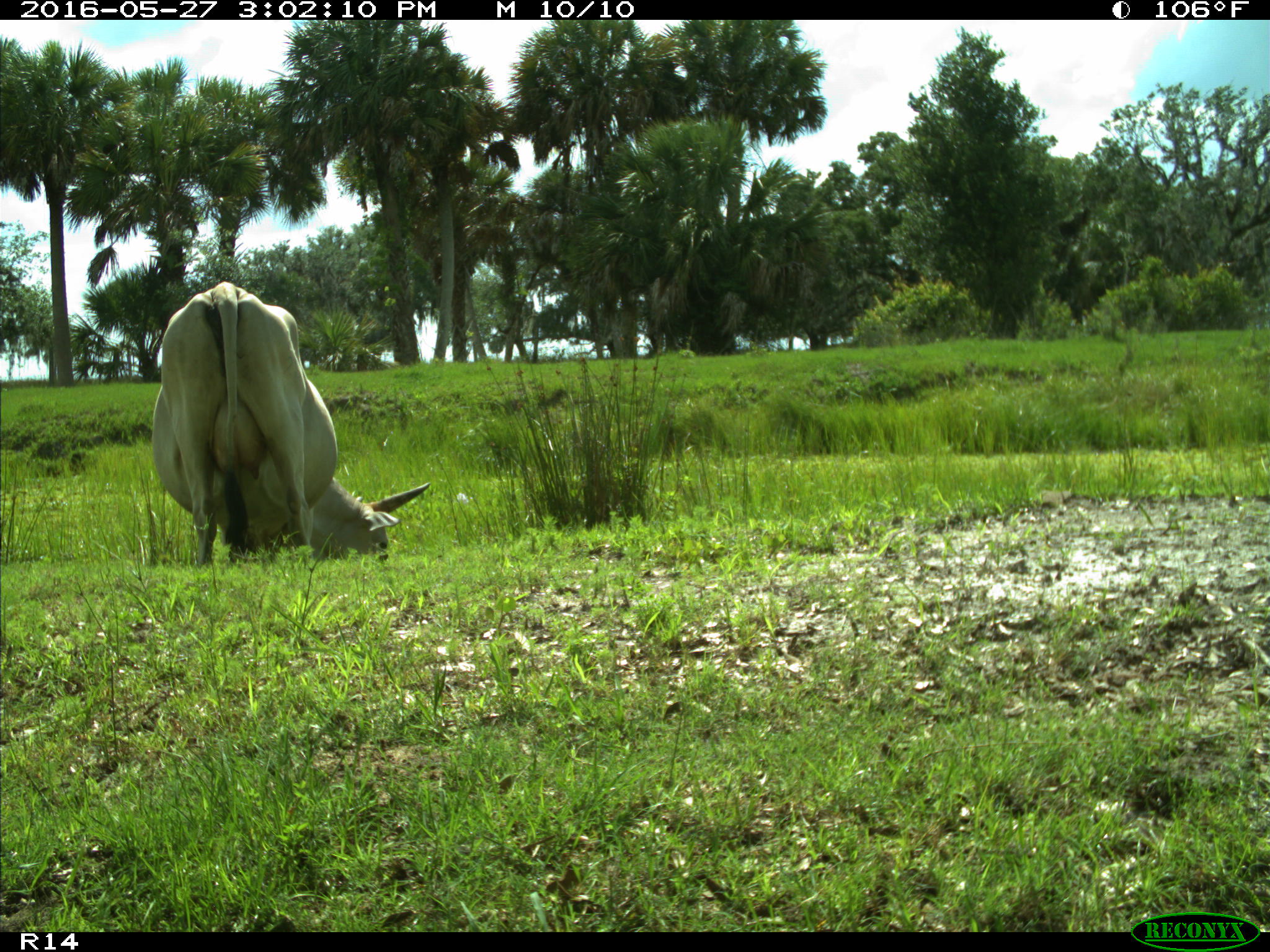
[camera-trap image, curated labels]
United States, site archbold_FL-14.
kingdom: Animalia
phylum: Chordata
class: Mammalia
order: Artiodactyla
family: Bovidae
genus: Bos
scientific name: Bos taurus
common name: domestic cow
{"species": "Bos taurus (domestic cow)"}